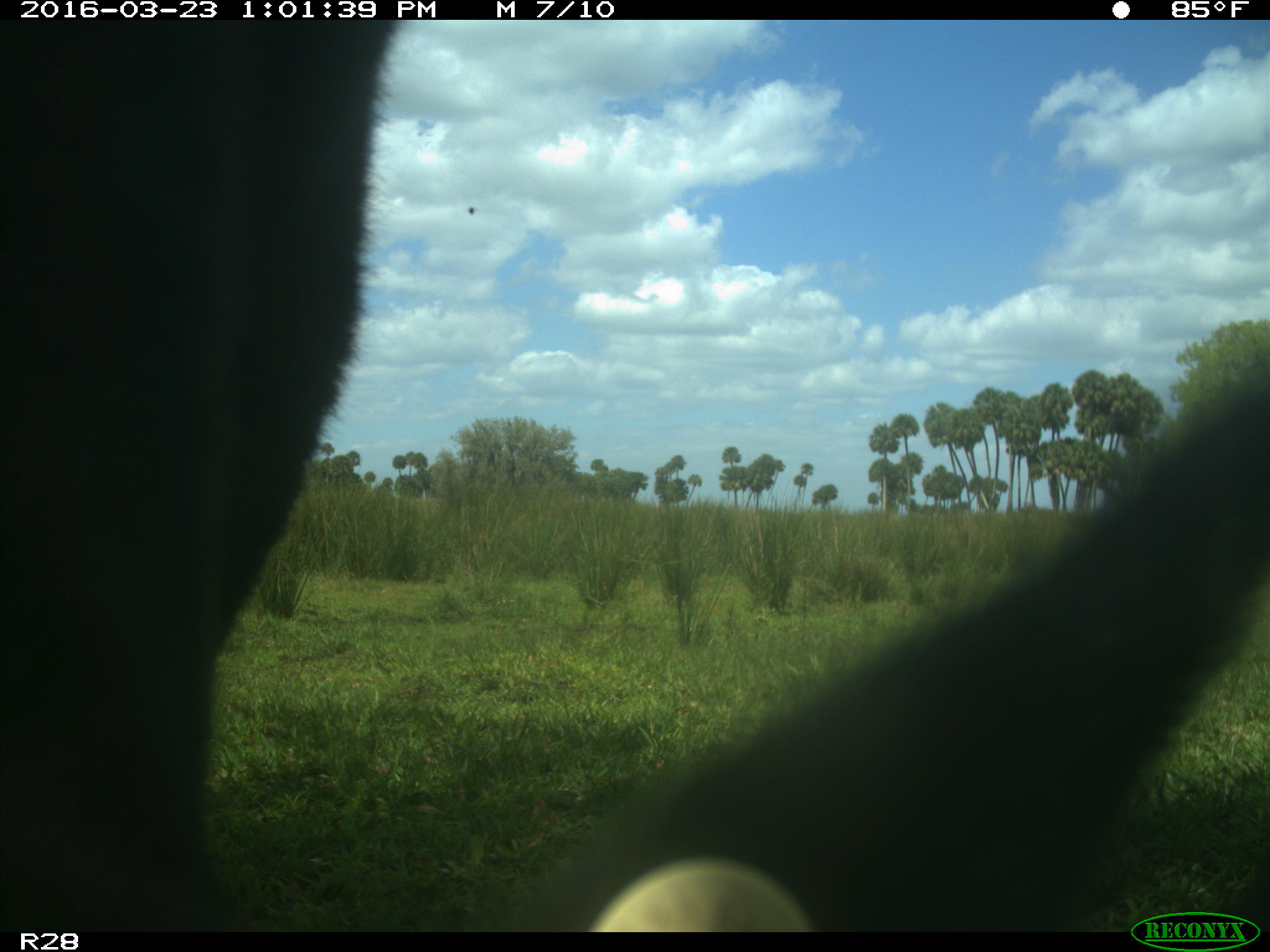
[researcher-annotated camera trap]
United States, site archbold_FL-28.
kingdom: Animalia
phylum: Chordata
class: Mammalia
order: Artiodactyla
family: Bovidae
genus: Bos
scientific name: Bos taurus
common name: domestic cow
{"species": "Bos taurus (domestic cow)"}